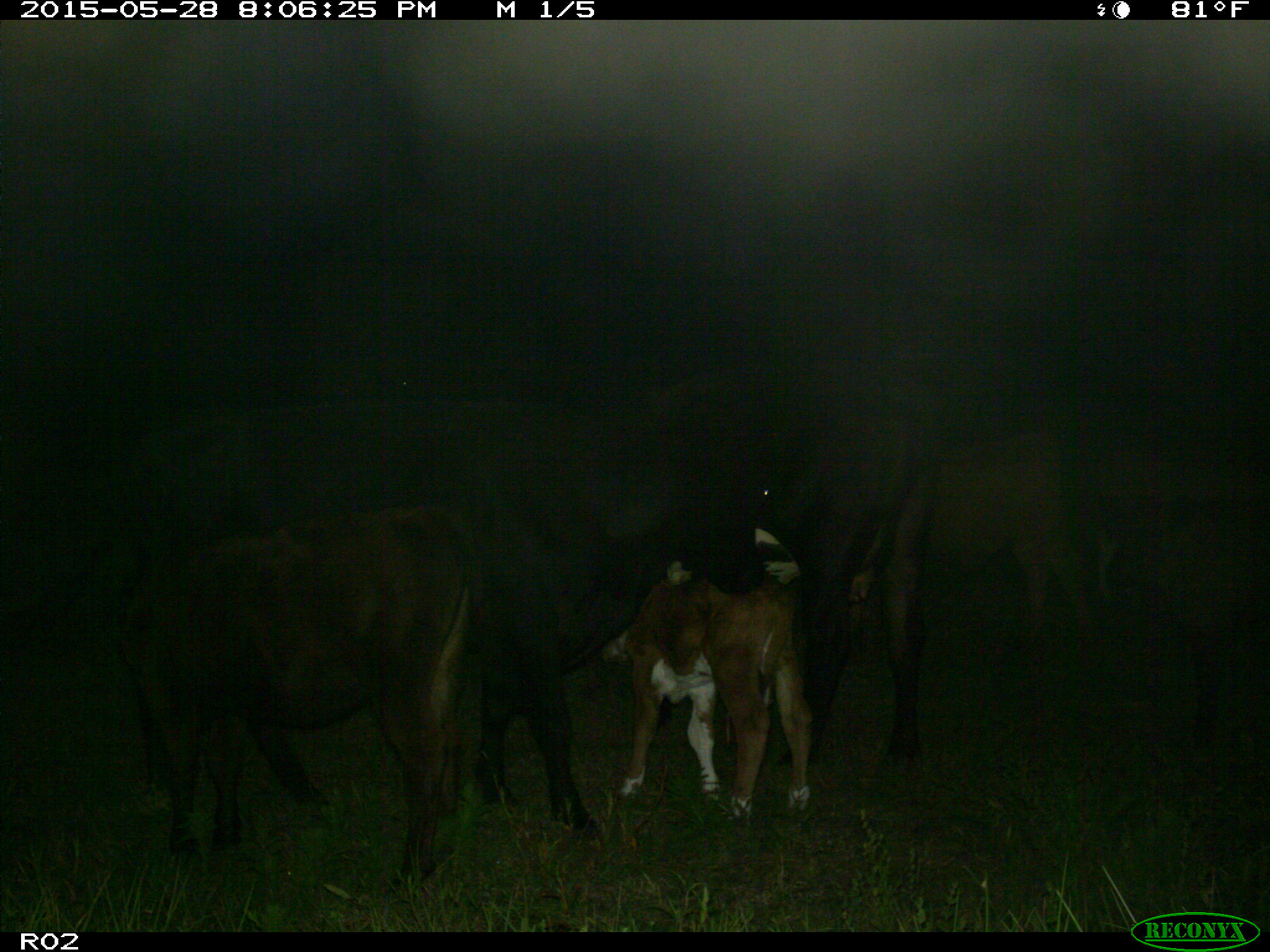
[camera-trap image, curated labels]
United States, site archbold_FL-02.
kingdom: Animalia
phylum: Chordata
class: Mammalia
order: Artiodactyla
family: Bovidae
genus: Bos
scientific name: Bos taurus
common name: domestic cow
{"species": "Bos taurus (domestic cow)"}